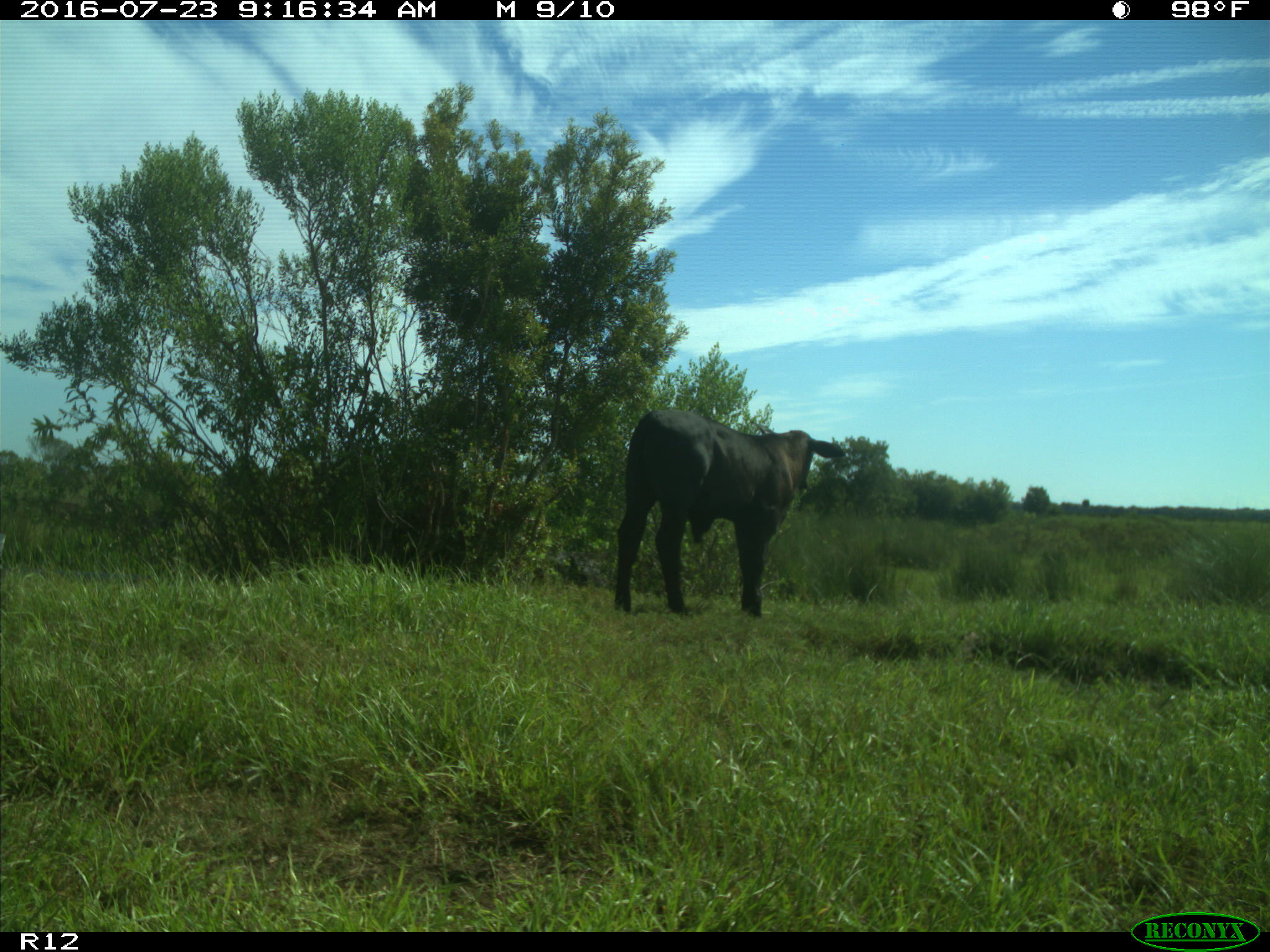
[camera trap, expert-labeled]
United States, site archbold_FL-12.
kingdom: Animalia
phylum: Chordata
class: Mammalia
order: Artiodactyla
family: Bovidae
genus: Bos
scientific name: Bos taurus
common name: domestic cow